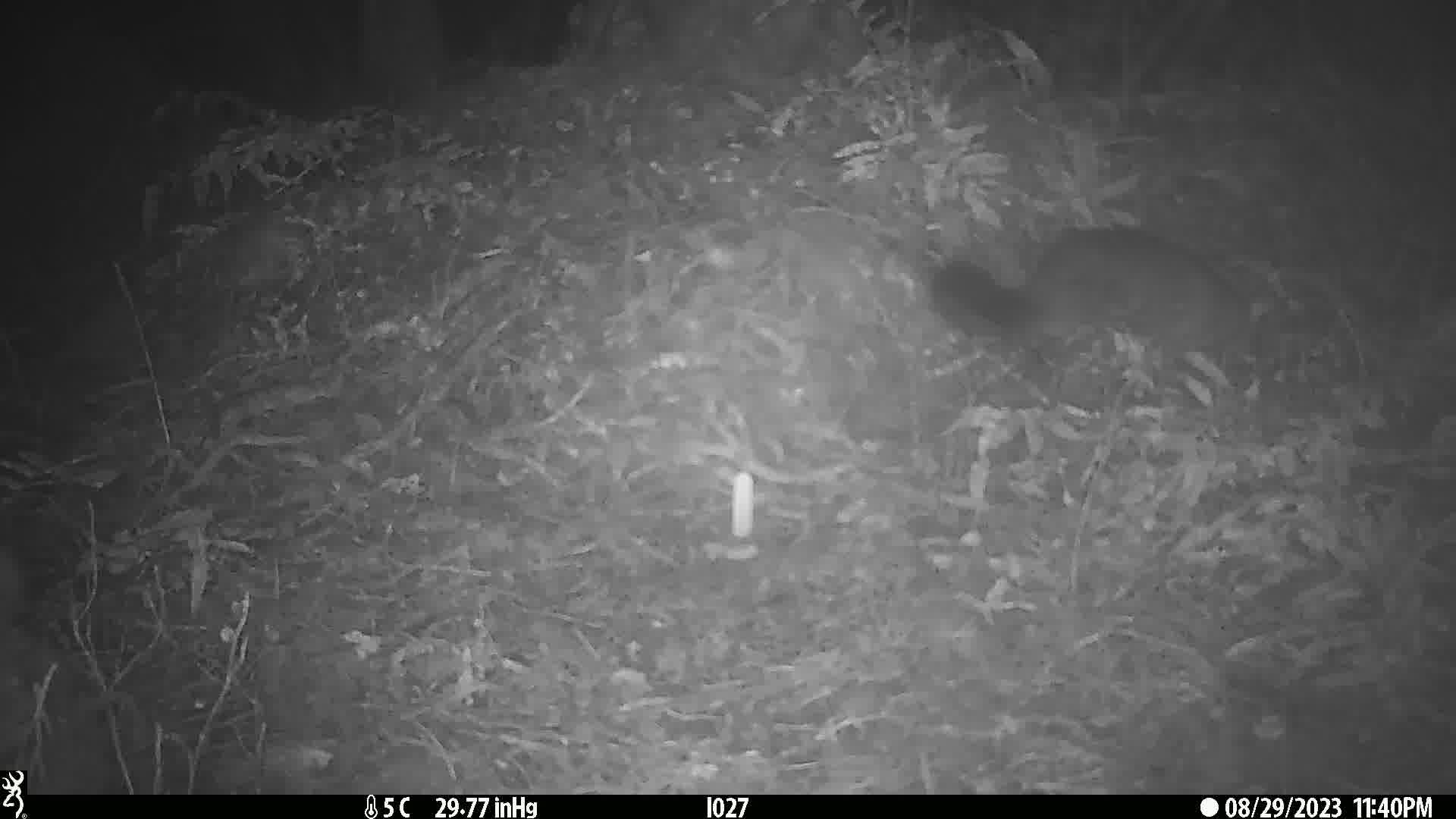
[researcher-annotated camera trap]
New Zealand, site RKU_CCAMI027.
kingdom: Animalia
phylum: Chordata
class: Mammalia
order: Diprotodontia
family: Phalangeridae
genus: Trichosurus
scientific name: Trichosurus vulpecula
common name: common brushtail possum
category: possum